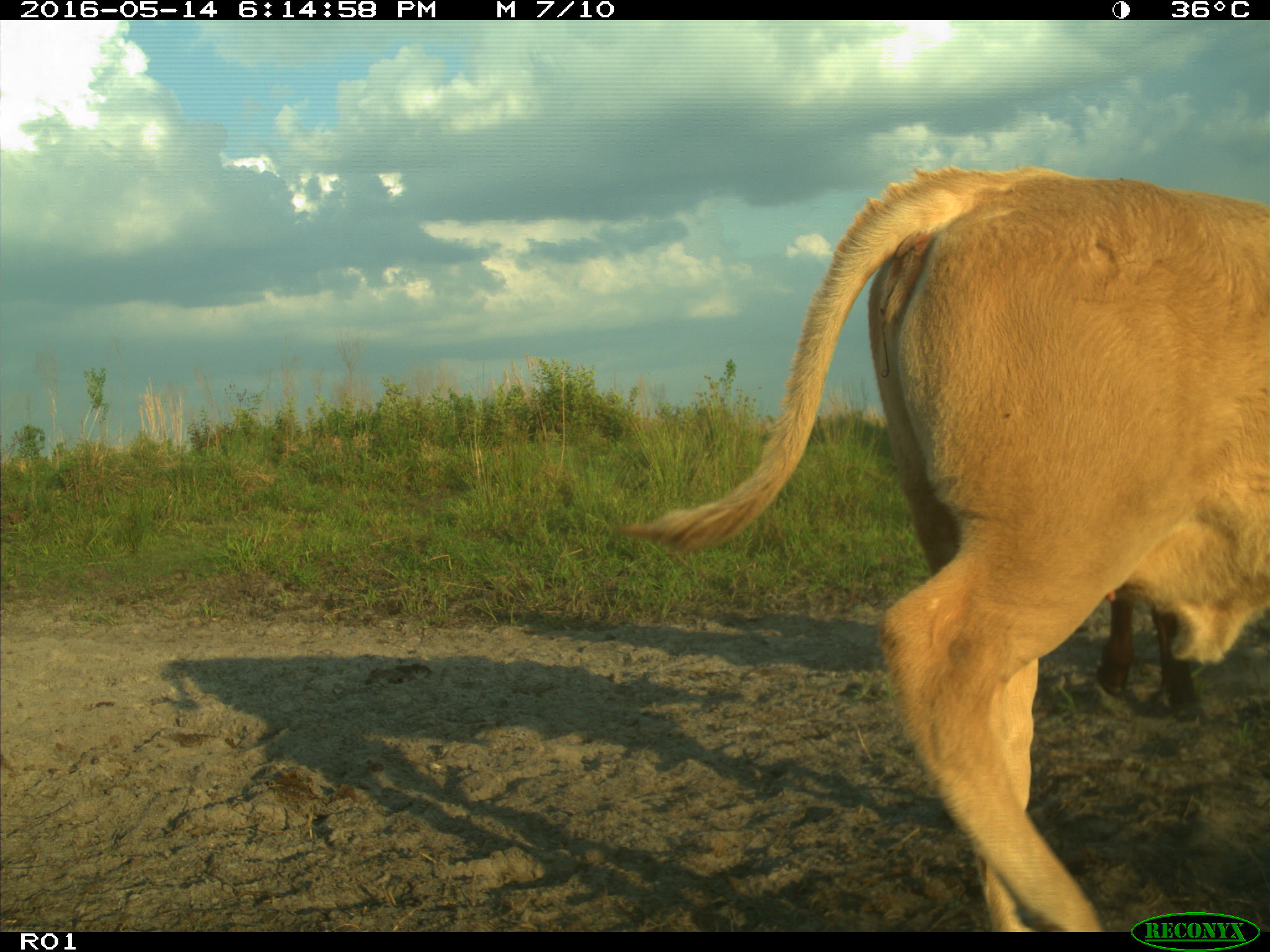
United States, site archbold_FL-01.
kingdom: Animalia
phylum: Chordata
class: Mammalia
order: Artiodactyla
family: Bovidae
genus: Bos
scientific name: Bos taurus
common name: domestic cow